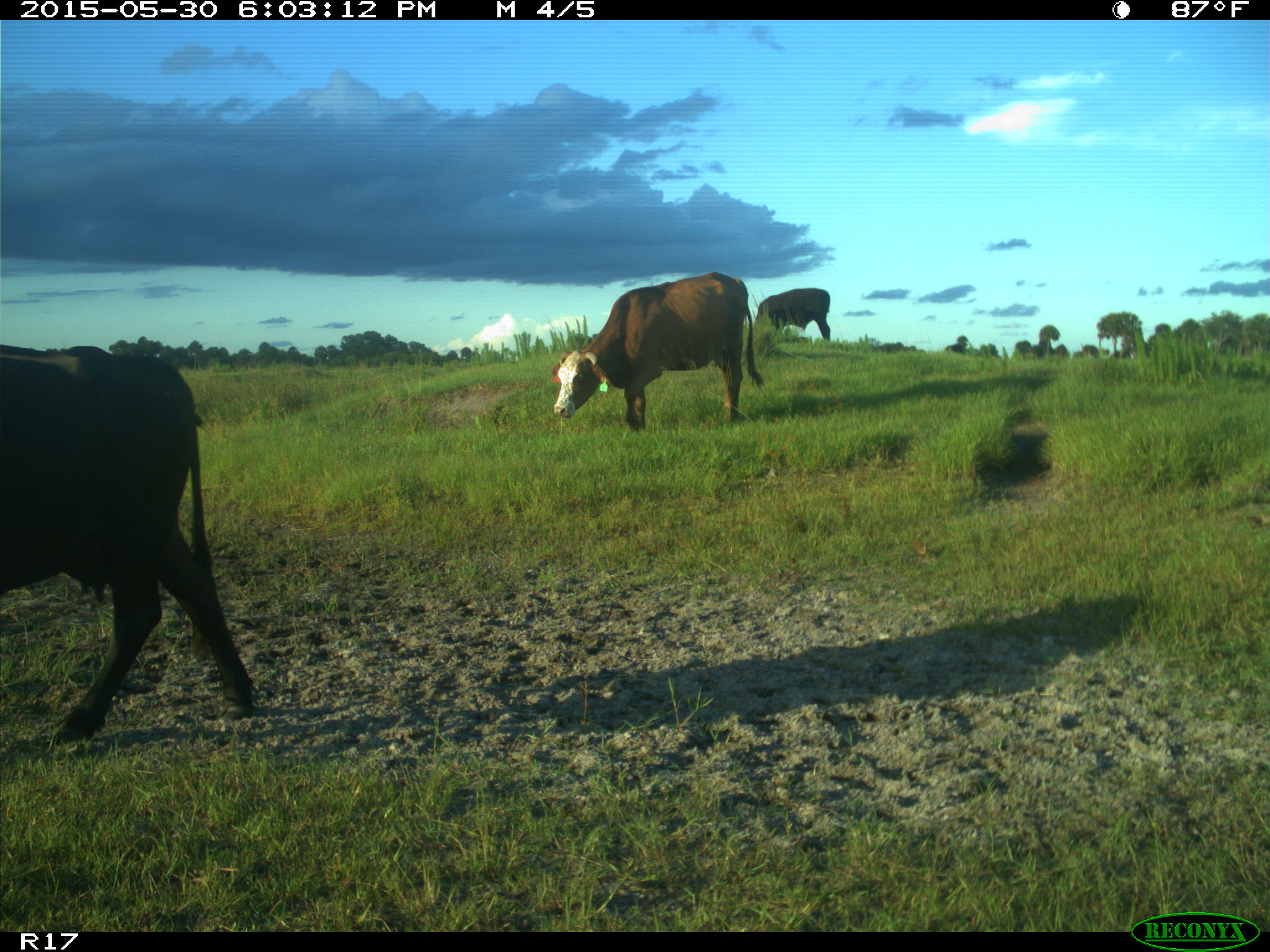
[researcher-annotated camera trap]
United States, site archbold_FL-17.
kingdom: Animalia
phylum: Chordata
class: Mammalia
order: Artiodactyla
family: Bovidae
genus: Bos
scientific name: Bos taurus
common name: domestic cow